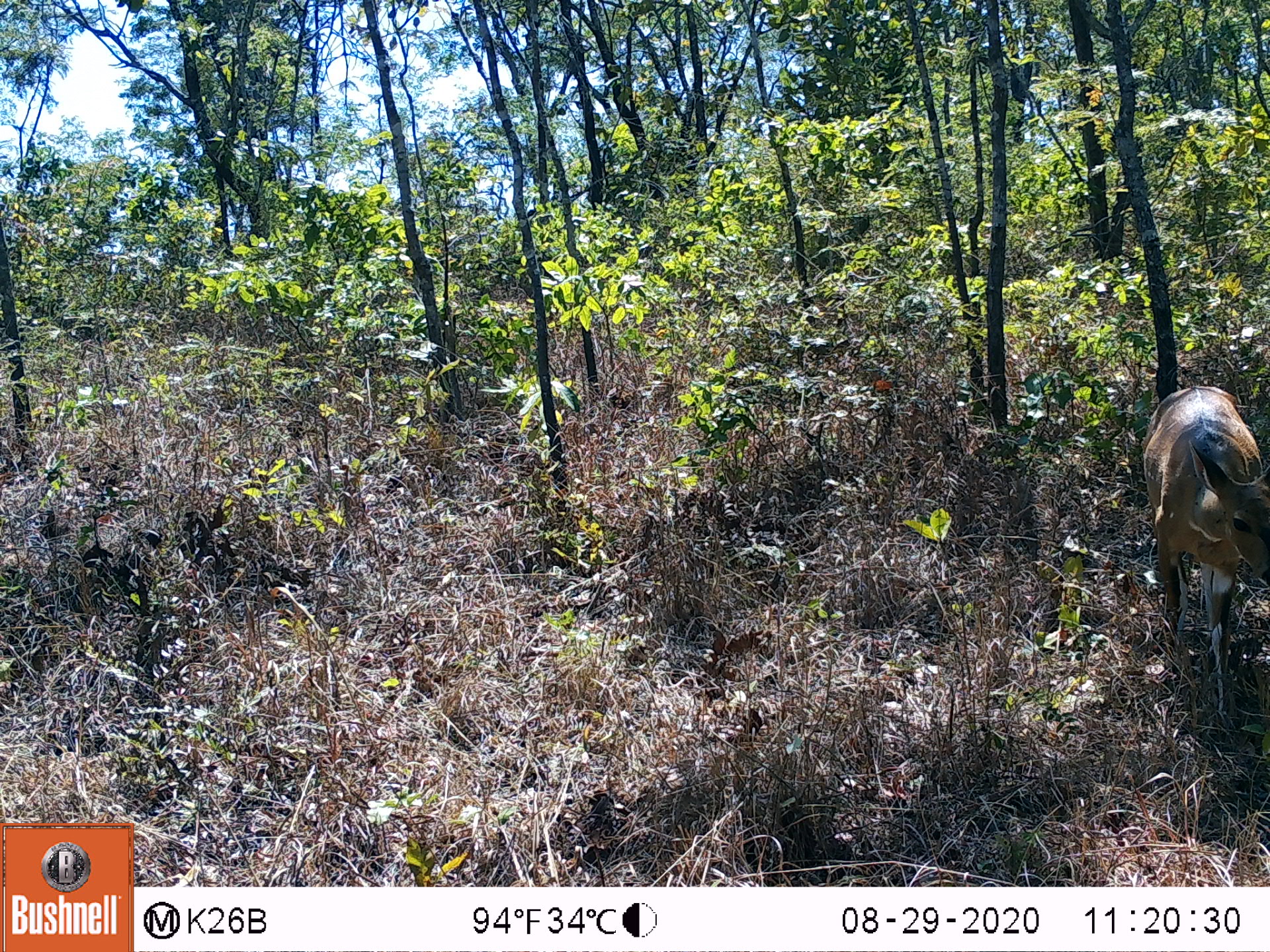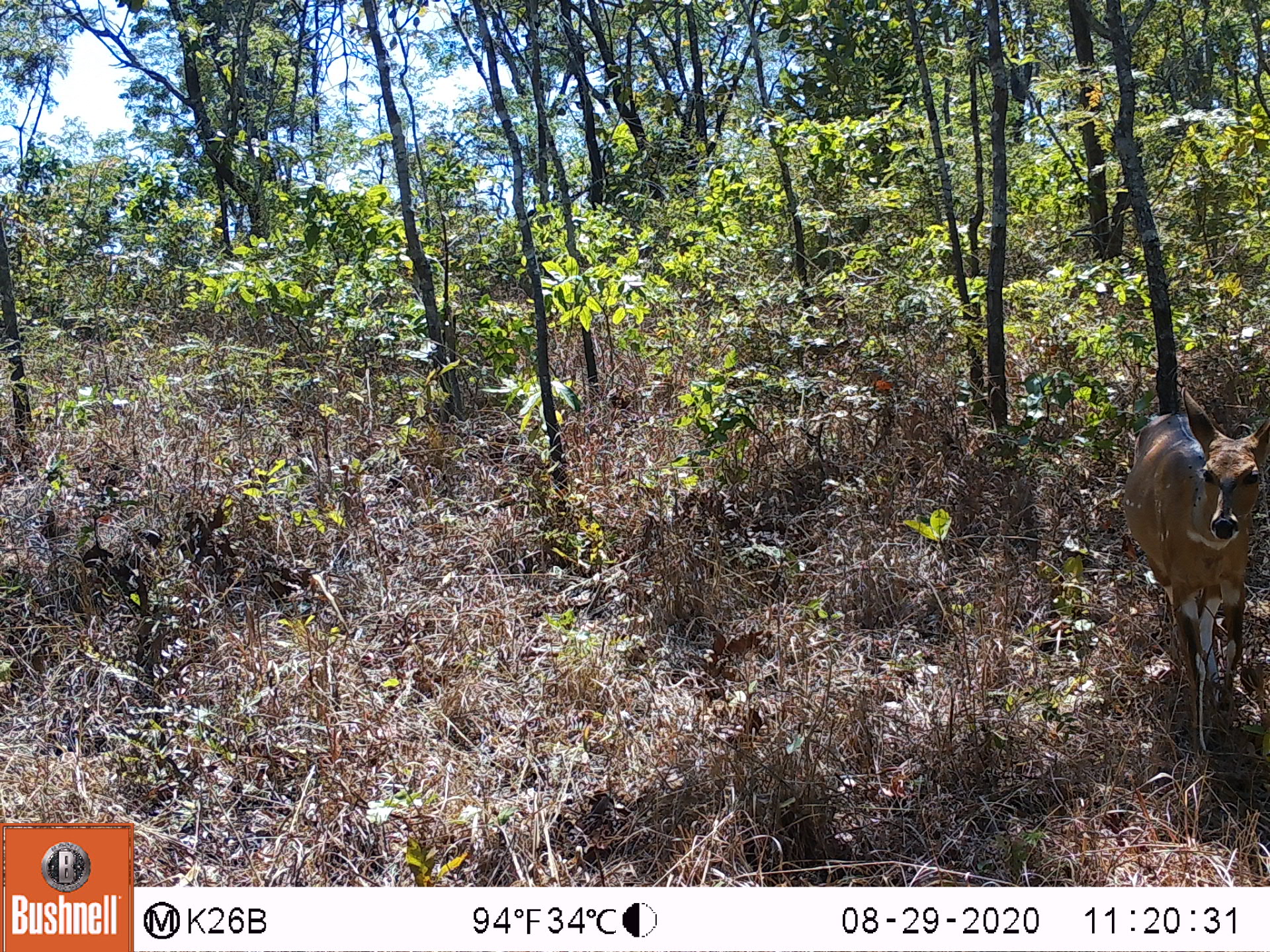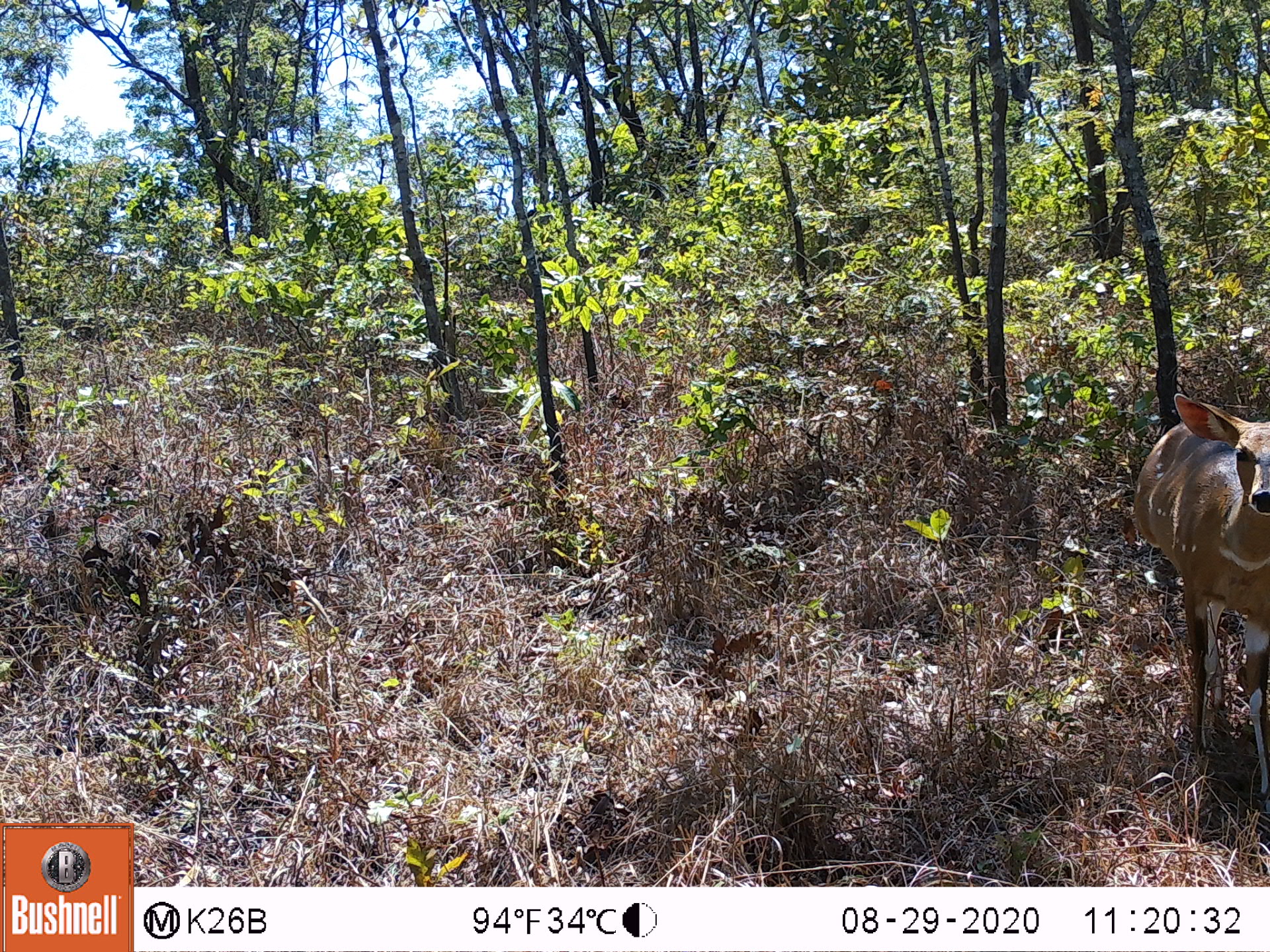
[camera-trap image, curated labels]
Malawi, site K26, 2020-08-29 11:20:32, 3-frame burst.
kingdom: Animalia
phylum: Chordata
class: Mammalia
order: Artiodactyla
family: Bovidae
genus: Tragelaphus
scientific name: Tragelaphus sylvaticus sylvaticus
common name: cape bushbuck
Cape bushbuck (Tragelaphus sylvaticus sylvaticus), count 1.